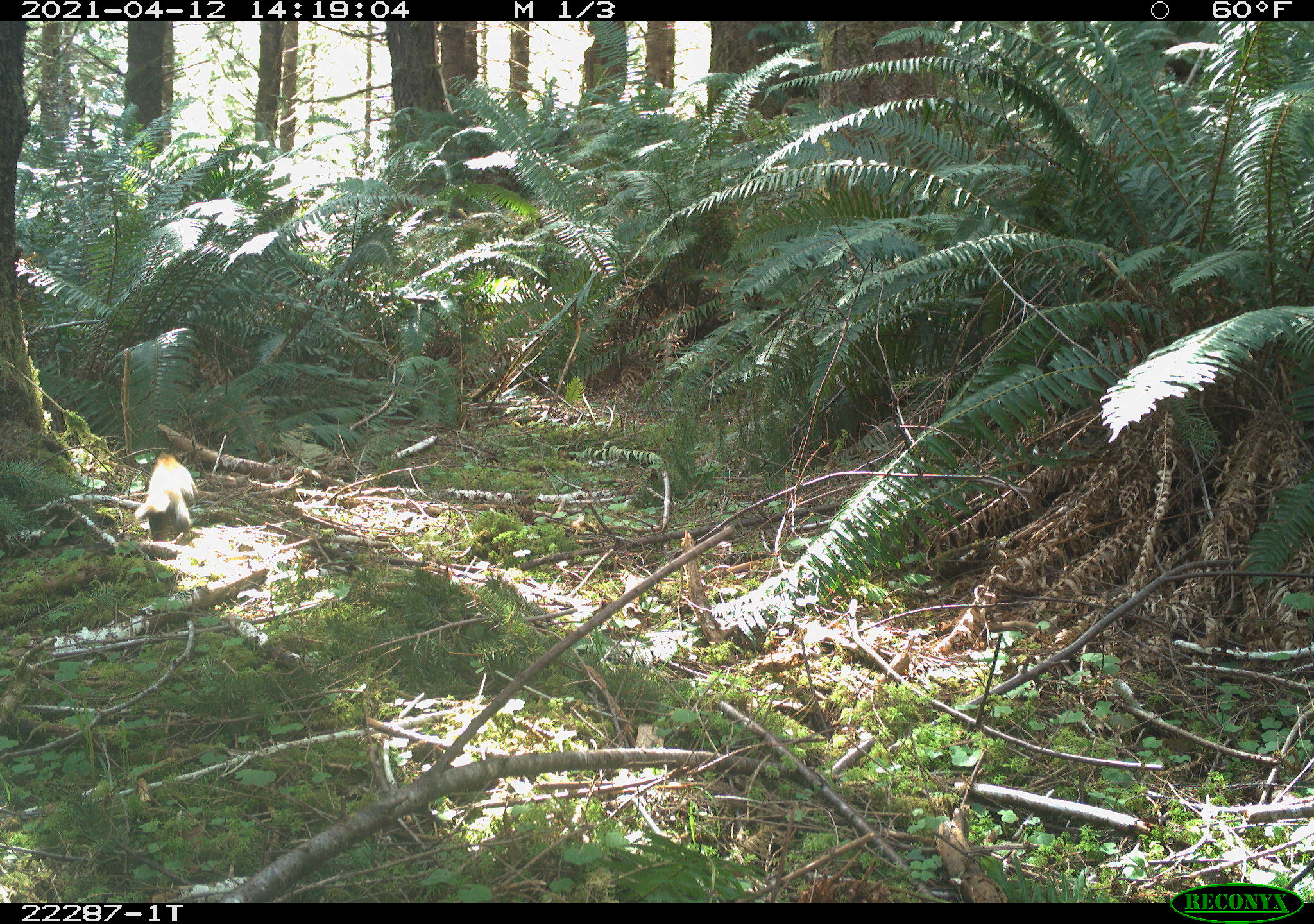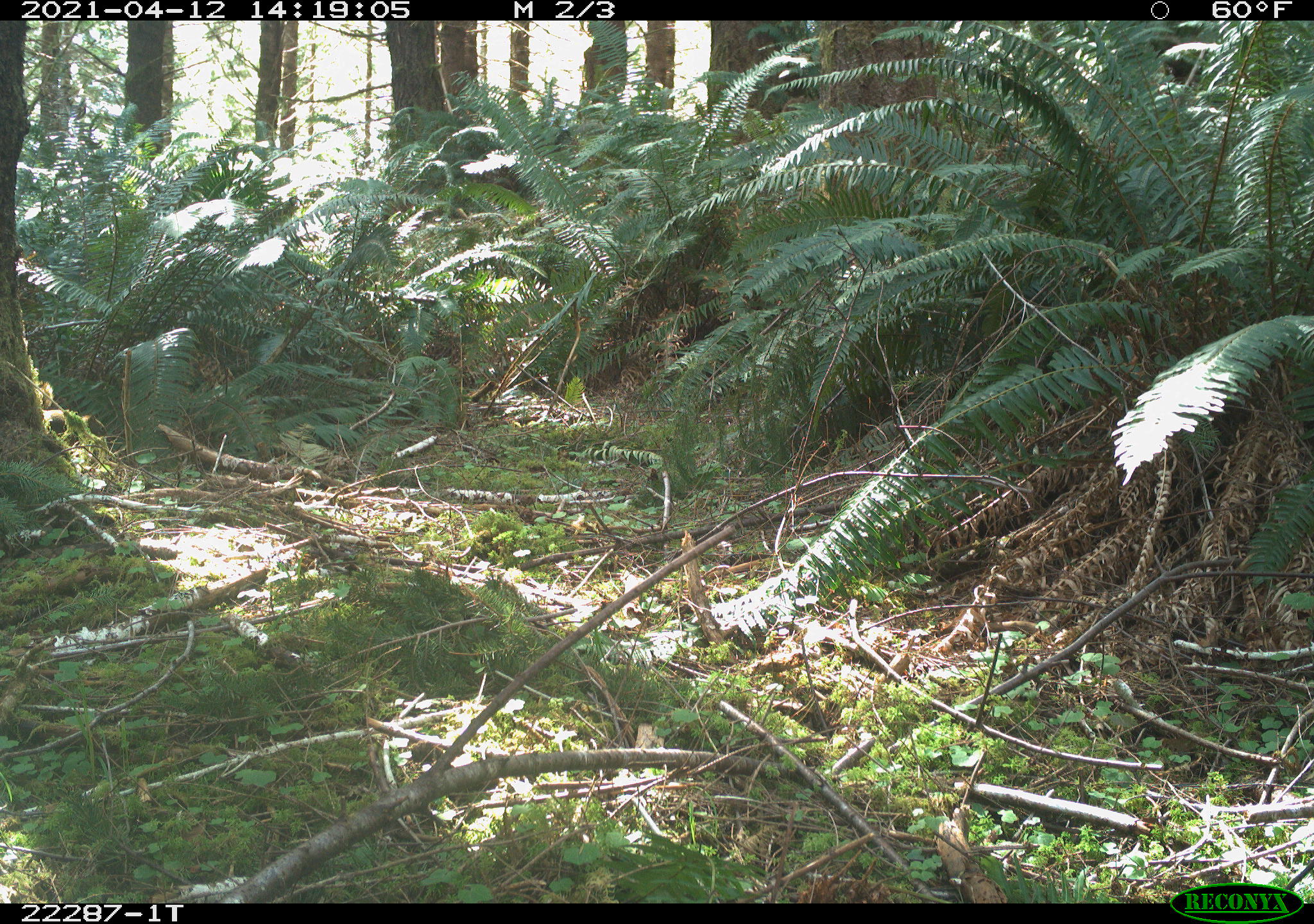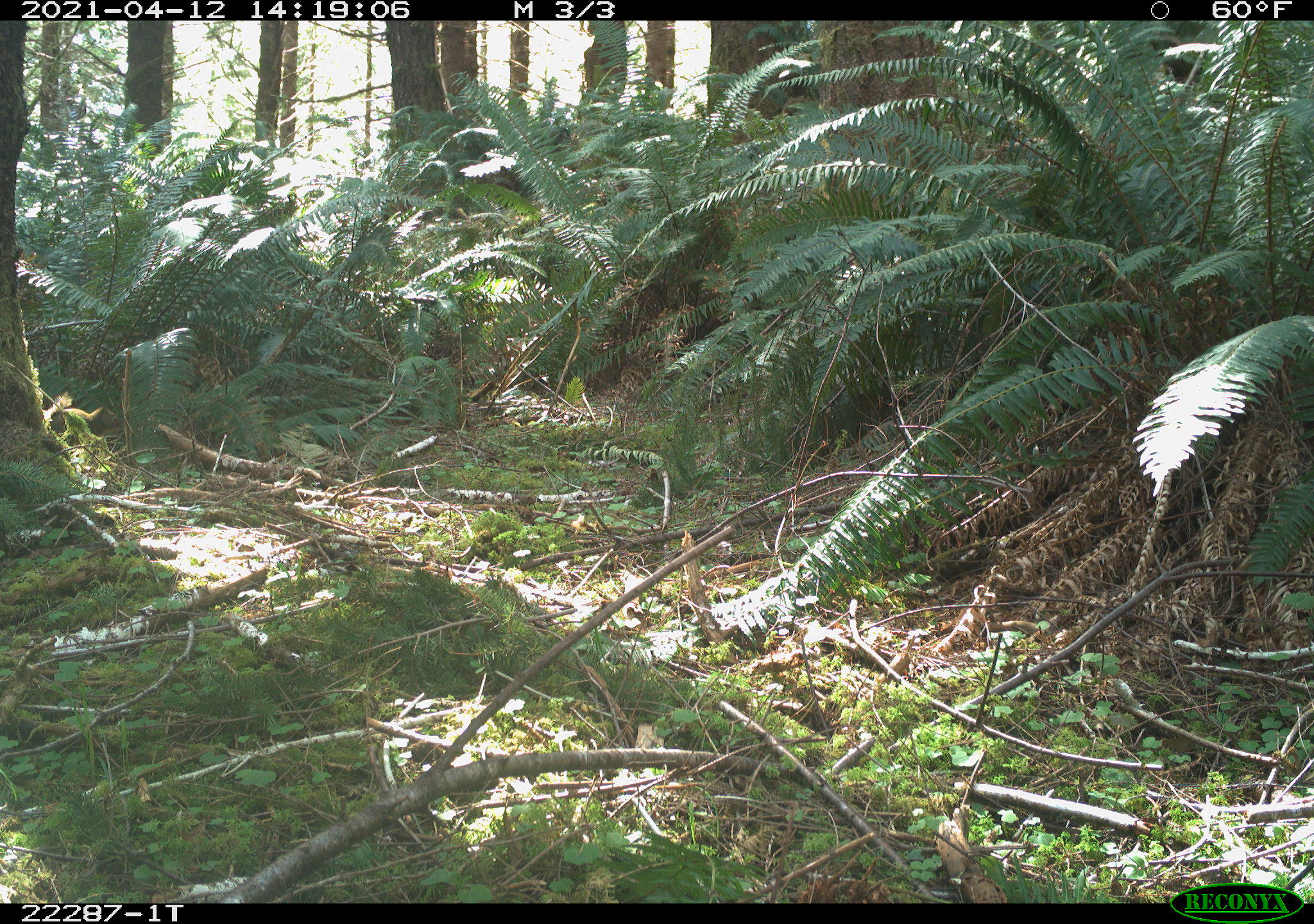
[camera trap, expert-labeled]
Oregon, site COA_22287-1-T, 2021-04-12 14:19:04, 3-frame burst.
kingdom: Animalia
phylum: Chordata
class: Mammalia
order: Rodentia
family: Sciuridae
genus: Tamiasciurus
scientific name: Tamiasciurus douglasii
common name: douglas squirrel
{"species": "douglas squirrel (Tamiasciurus douglasii)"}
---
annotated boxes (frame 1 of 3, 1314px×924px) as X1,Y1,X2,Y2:
douglas squirrel: 131,446,206,541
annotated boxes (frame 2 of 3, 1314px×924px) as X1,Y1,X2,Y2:
douglas squirrel: 36,377,111,446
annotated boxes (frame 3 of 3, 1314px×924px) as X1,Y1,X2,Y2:
douglas squirrel: 36,390,127,446